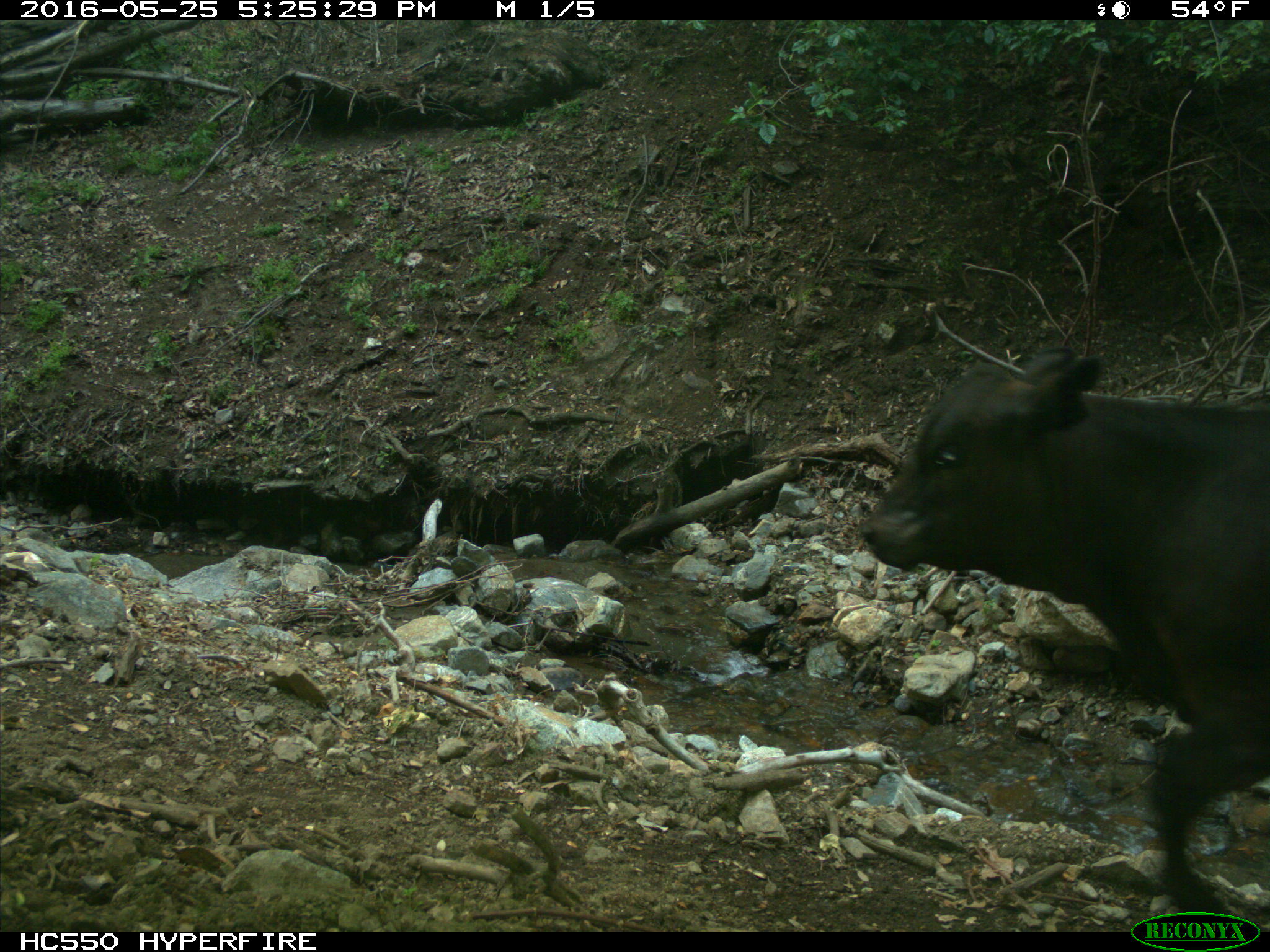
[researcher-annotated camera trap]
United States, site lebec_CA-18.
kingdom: Animalia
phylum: Chordata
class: Mammalia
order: Artiodactyla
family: Bovidae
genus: Bos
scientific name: Bos taurus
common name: domestic cow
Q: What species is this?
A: Bos taurus (domestic cow).